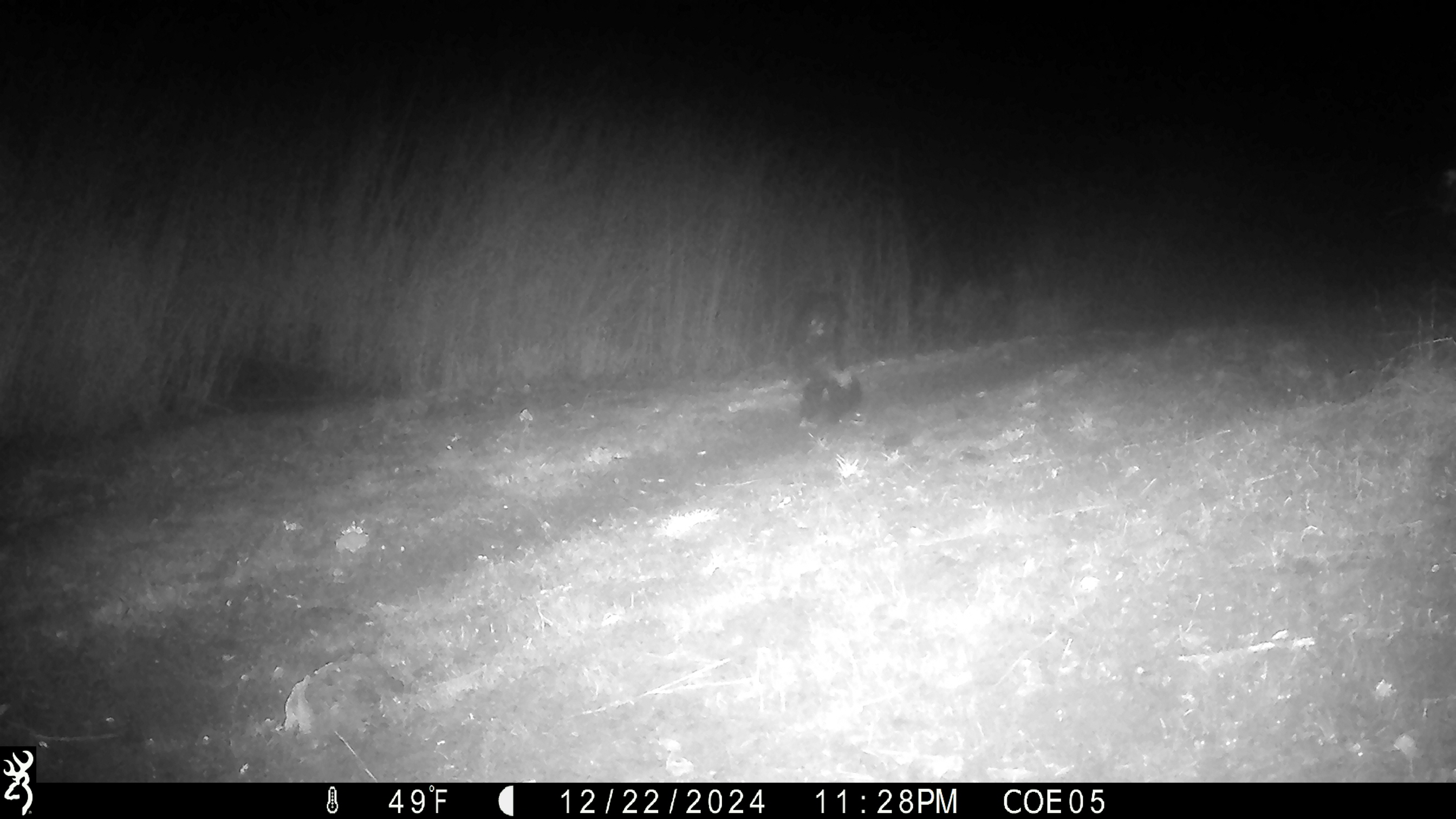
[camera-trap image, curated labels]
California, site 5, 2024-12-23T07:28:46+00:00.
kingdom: Animalia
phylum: Chordata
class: Mammalia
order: Carnivora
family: Mephitidae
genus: Mephitis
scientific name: Mephitis mephitis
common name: striped skunk